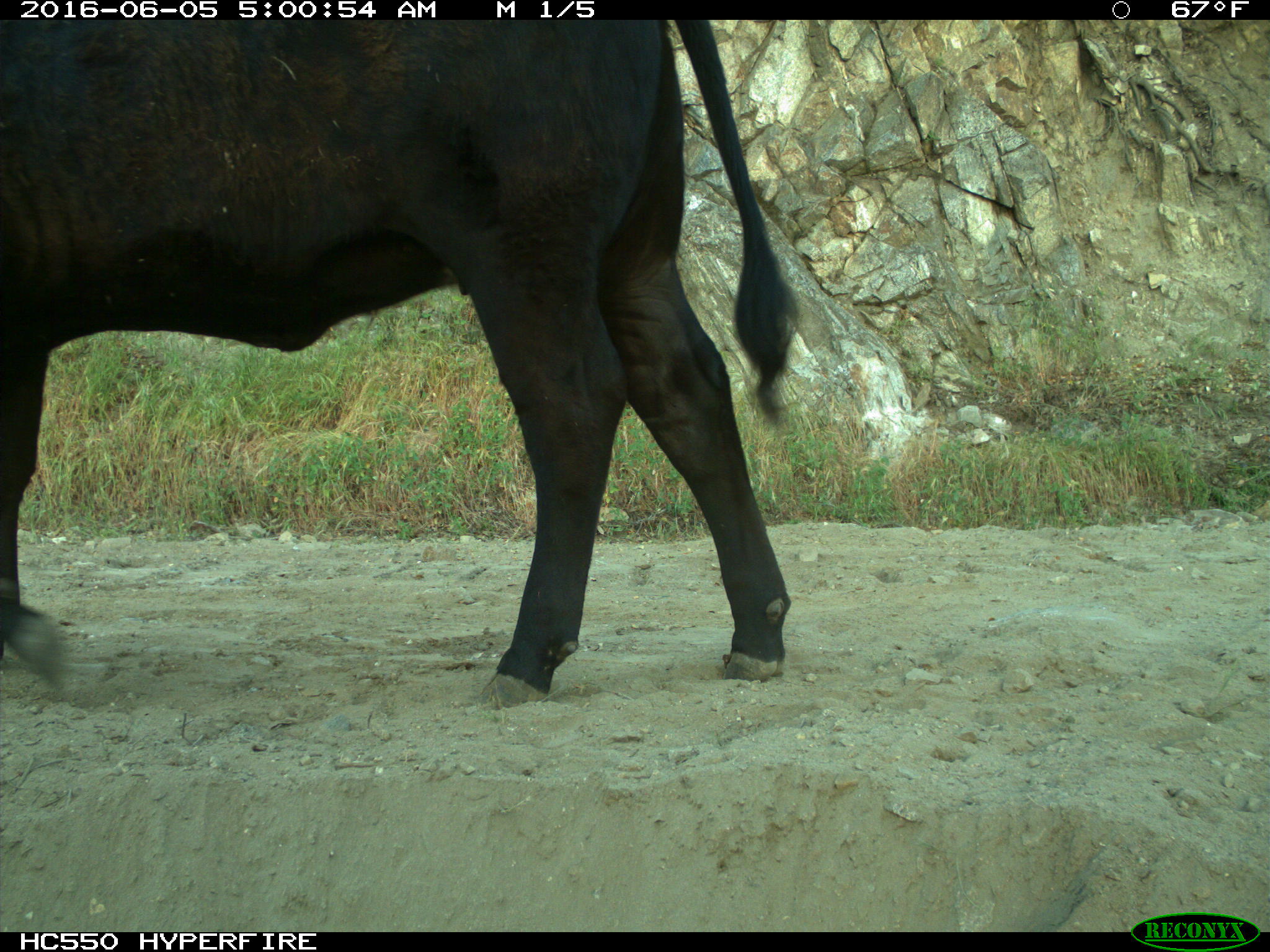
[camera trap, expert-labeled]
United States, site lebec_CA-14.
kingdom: Animalia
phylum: Chordata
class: Mammalia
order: Artiodactyla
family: Bovidae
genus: Bos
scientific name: Bos taurus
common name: domestic cow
Bos taurus (domestic cow).